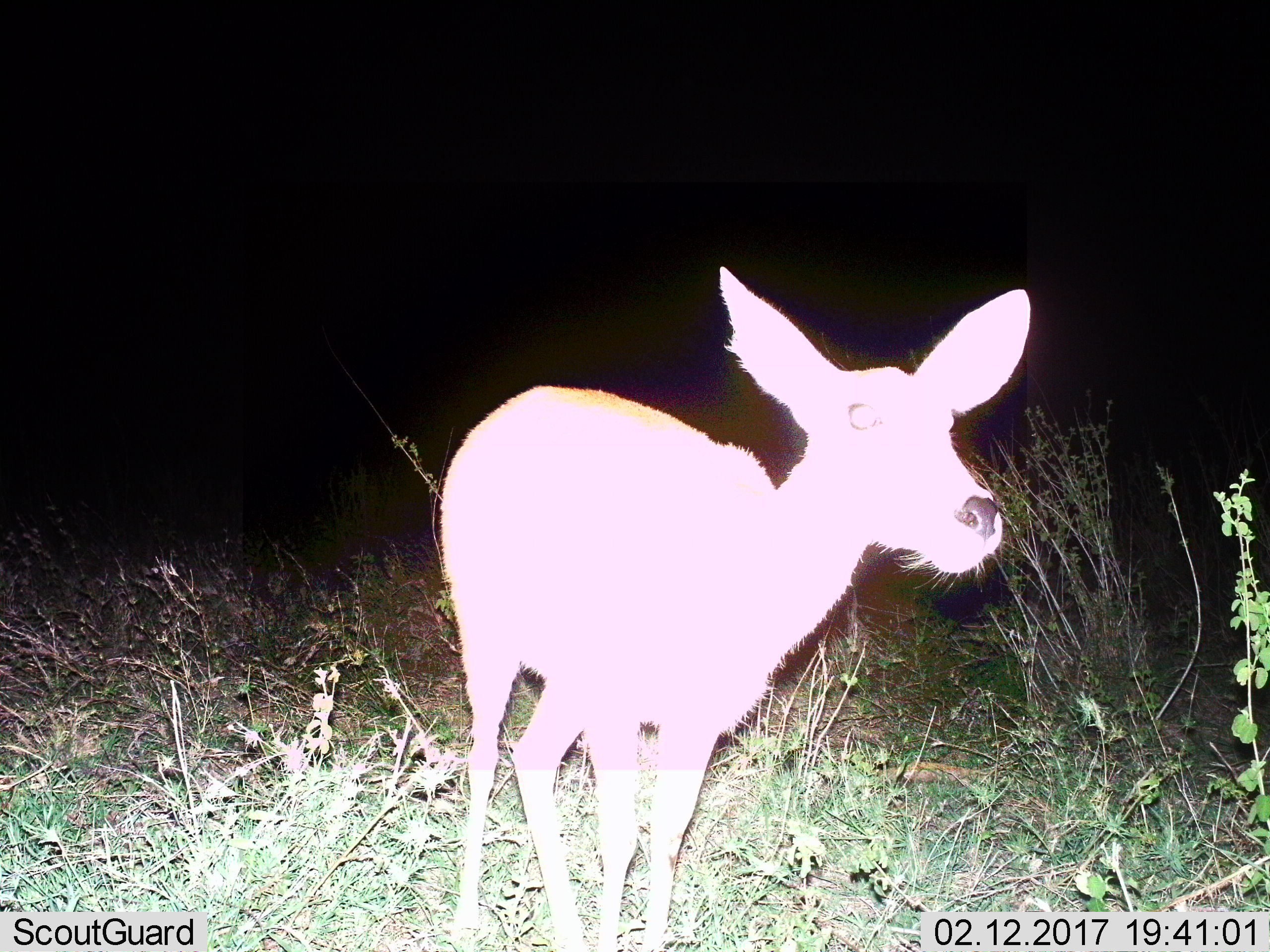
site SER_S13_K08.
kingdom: Animalia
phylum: Chordata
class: Mammalia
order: Artiodactyla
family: Bovidae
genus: Raphicerus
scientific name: Raphicerus campestris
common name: steenbok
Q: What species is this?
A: Steenbok (Raphicerus campestris).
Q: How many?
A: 1.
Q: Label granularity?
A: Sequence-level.